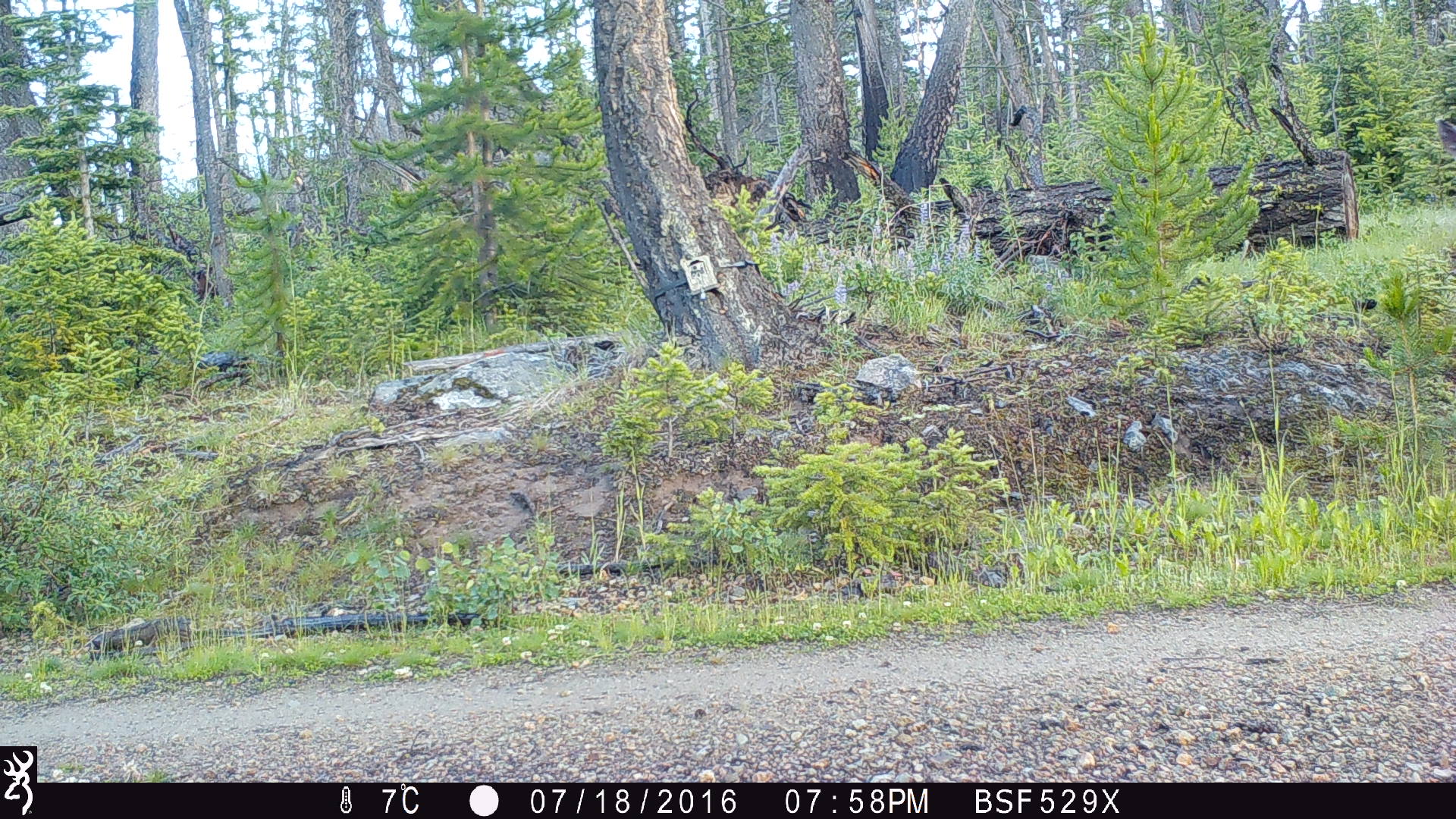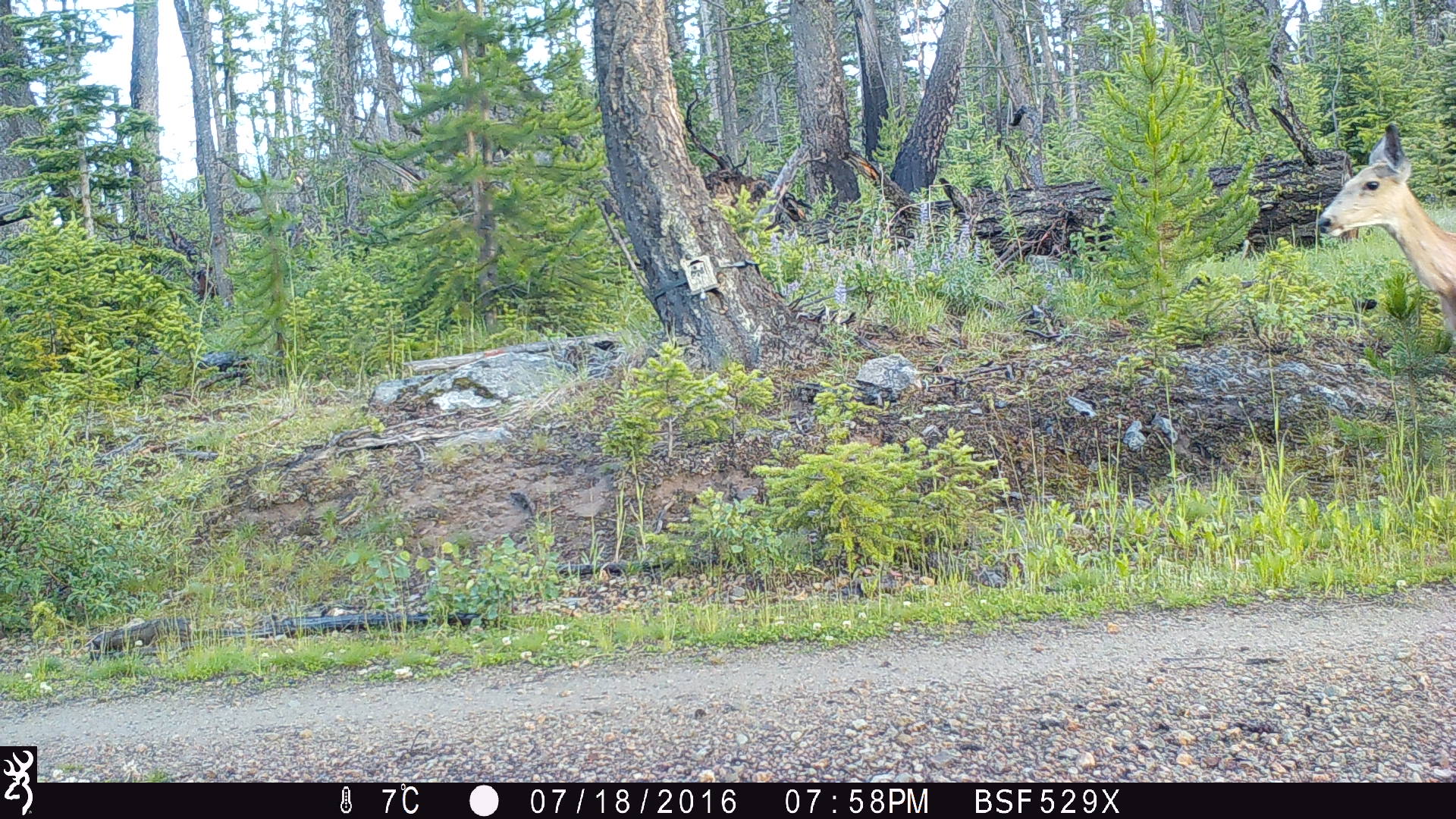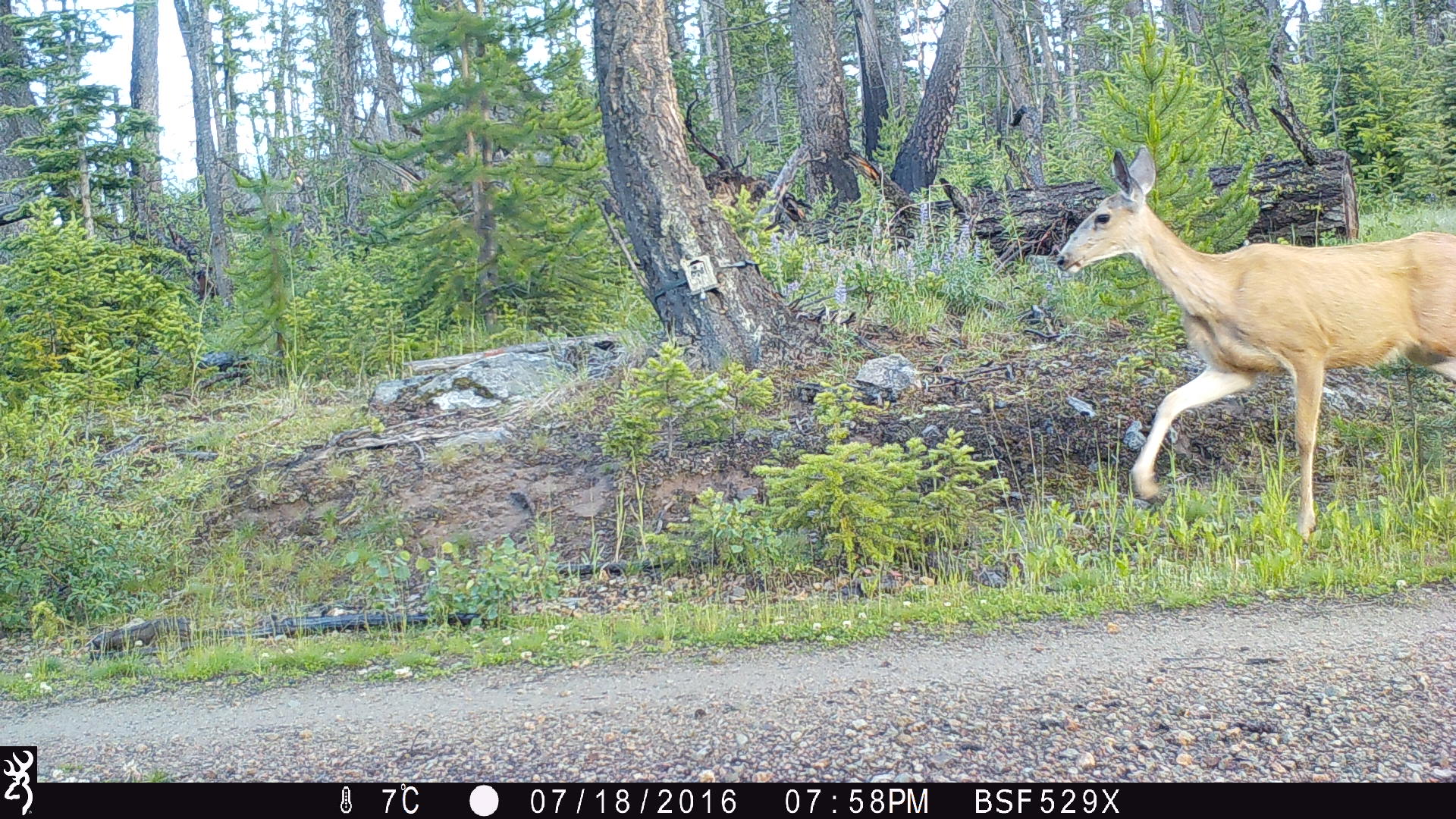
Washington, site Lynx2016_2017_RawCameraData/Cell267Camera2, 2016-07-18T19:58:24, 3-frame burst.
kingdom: Animalia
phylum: Chordata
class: Mammalia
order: Artiodactyla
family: Cervidae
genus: Odocoileus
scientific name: Odocoileus hemionus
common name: mule deer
Odocoileus hemionus (mule deer). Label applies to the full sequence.